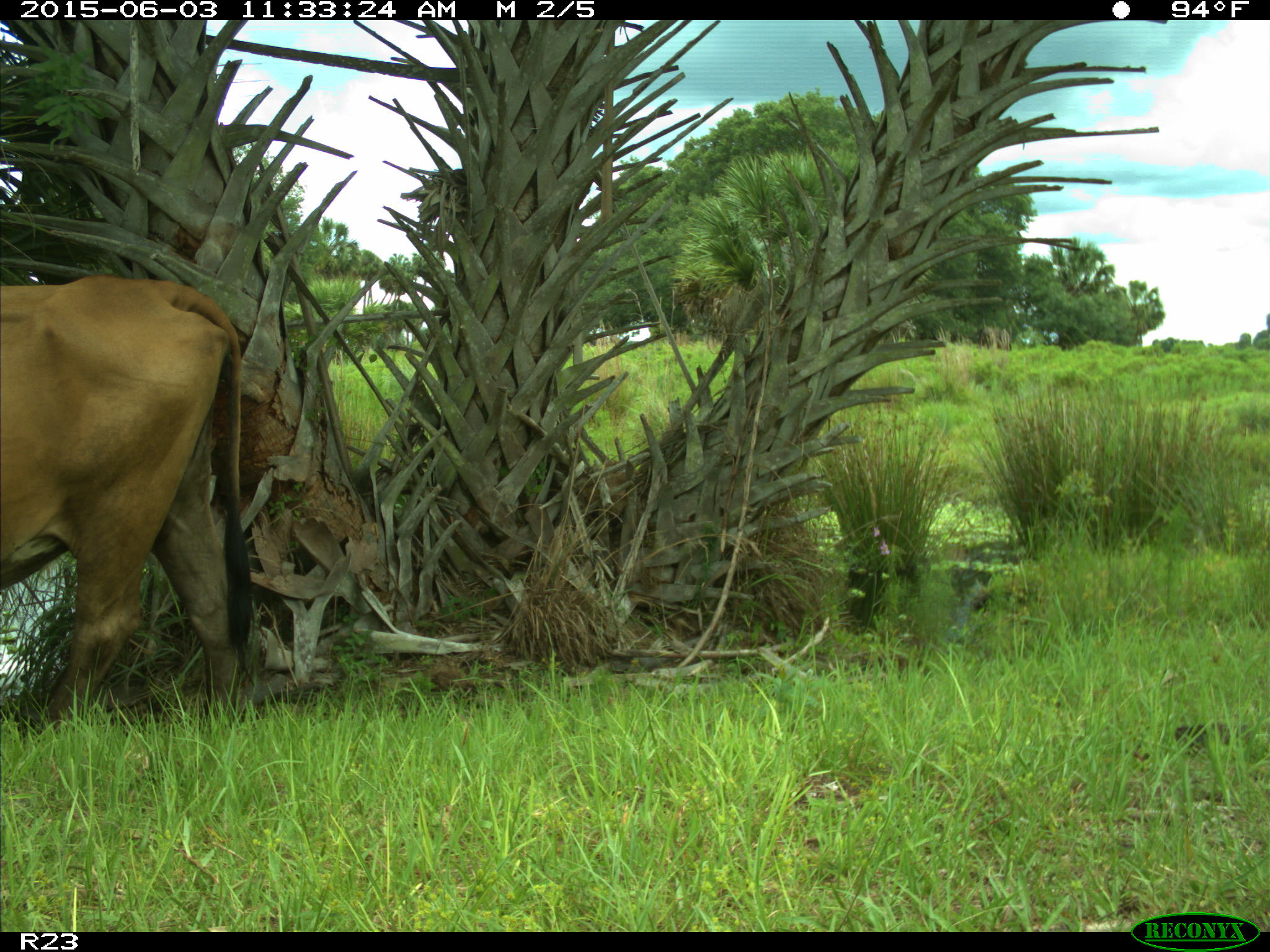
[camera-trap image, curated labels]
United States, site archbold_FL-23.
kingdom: Animalia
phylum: Chordata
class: Mammalia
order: Artiodactyla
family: Bovidae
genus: Bos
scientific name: Bos taurus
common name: domestic cow